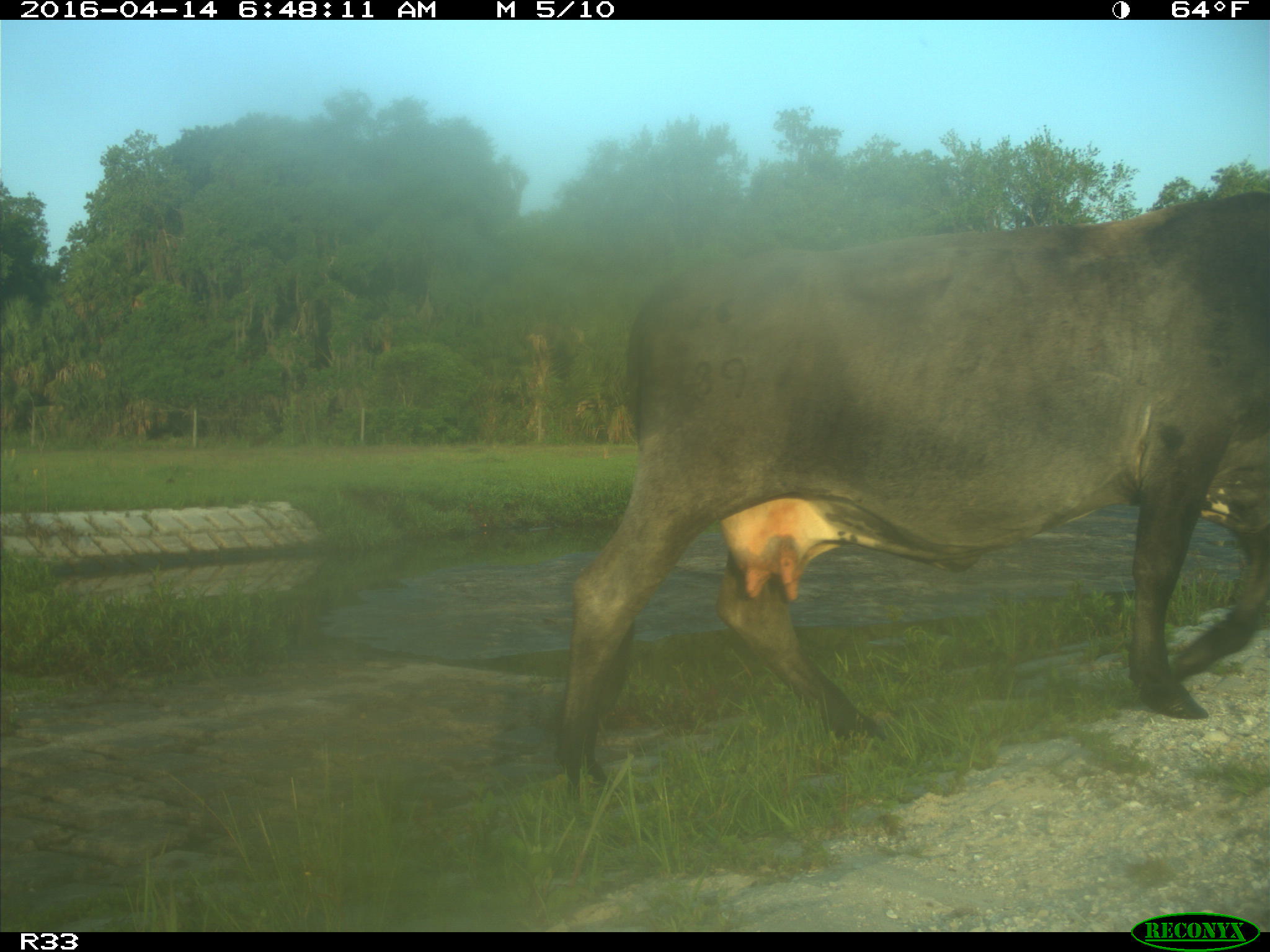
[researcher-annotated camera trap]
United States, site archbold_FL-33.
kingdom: Animalia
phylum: Chordata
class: Mammalia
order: Artiodactyla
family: Bovidae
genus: Bos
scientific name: Bos taurus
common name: domestic cow